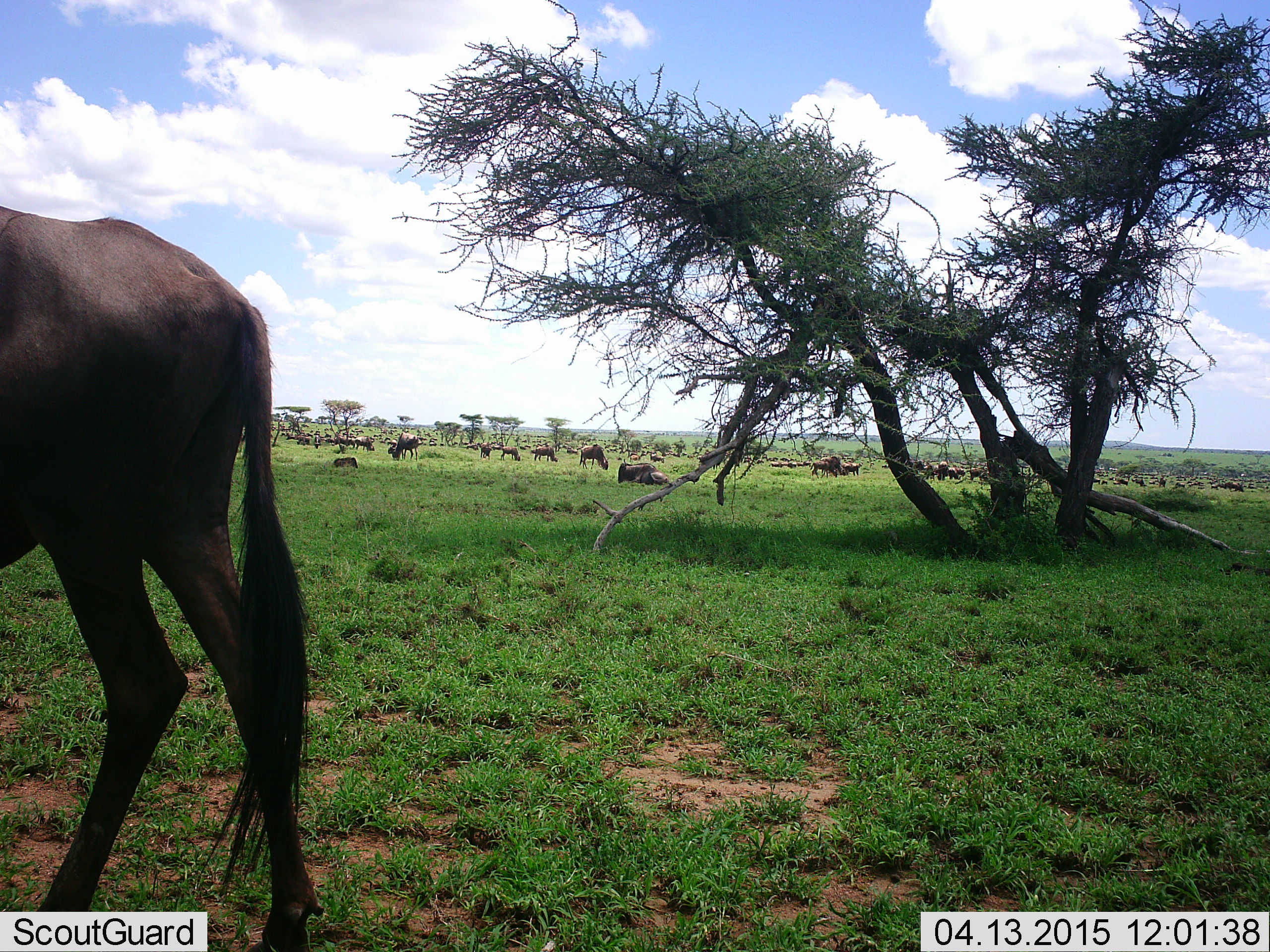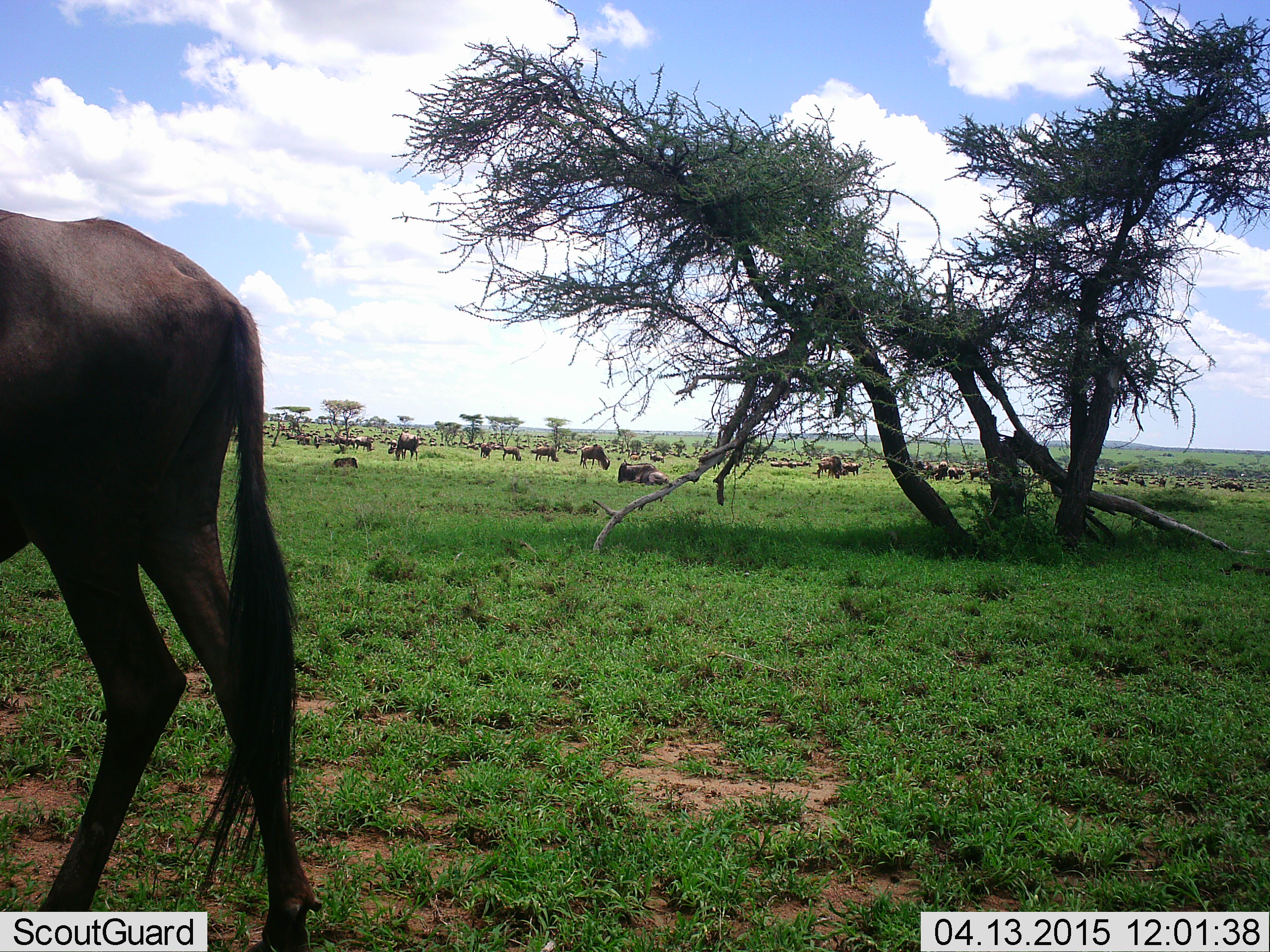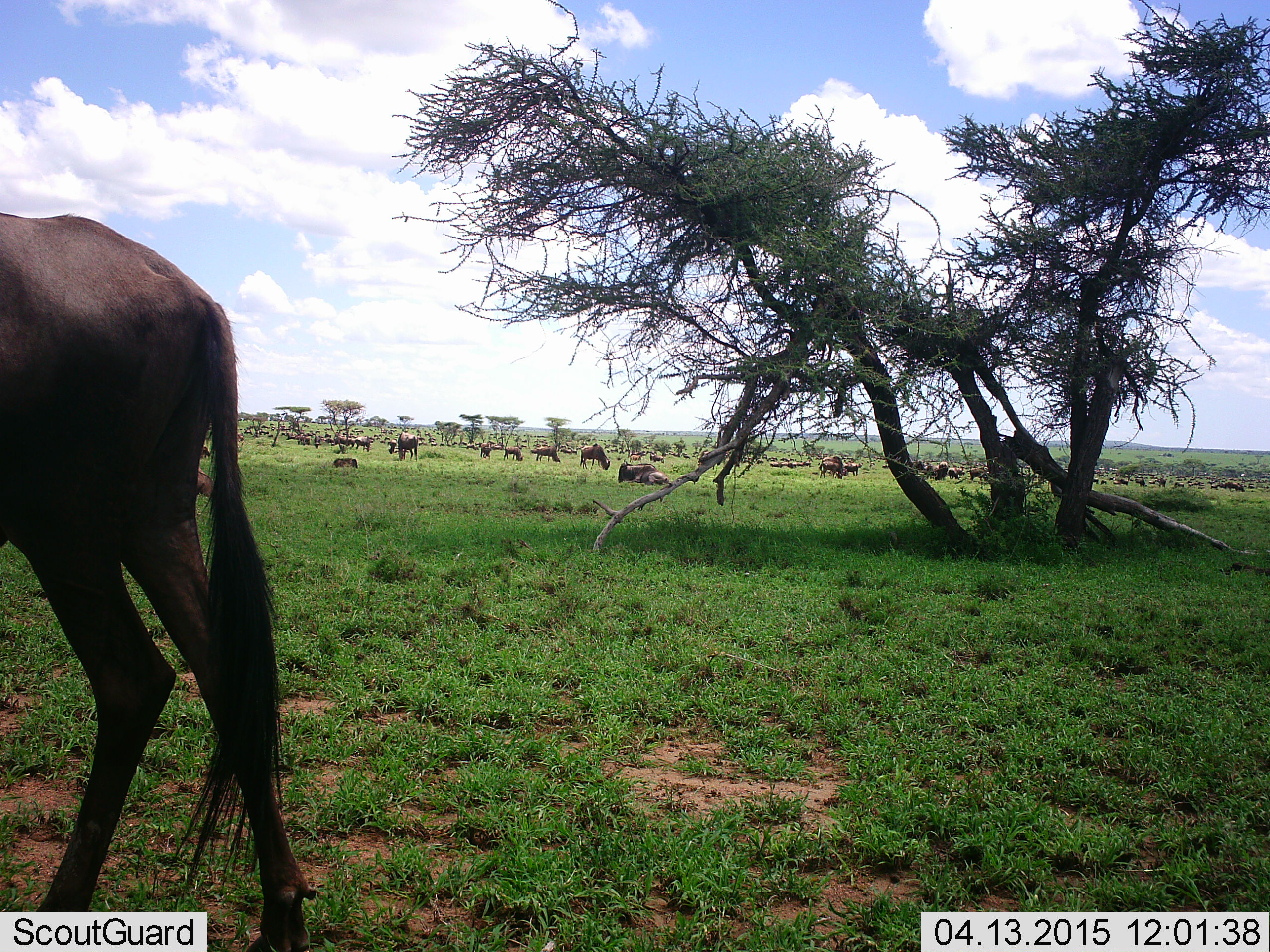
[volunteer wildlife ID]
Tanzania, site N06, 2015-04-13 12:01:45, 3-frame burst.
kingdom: Animalia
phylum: Chordata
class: Mammalia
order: Artiodactyla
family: Bovidae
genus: Connochaetes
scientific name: Connochaetes taurinus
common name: blue wildebeest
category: wildebeest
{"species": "wildebeest (blue wildebeest) (Connochaetes taurinus)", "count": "11-50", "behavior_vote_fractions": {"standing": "90%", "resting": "90%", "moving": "60%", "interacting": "10%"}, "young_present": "10%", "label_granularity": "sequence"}